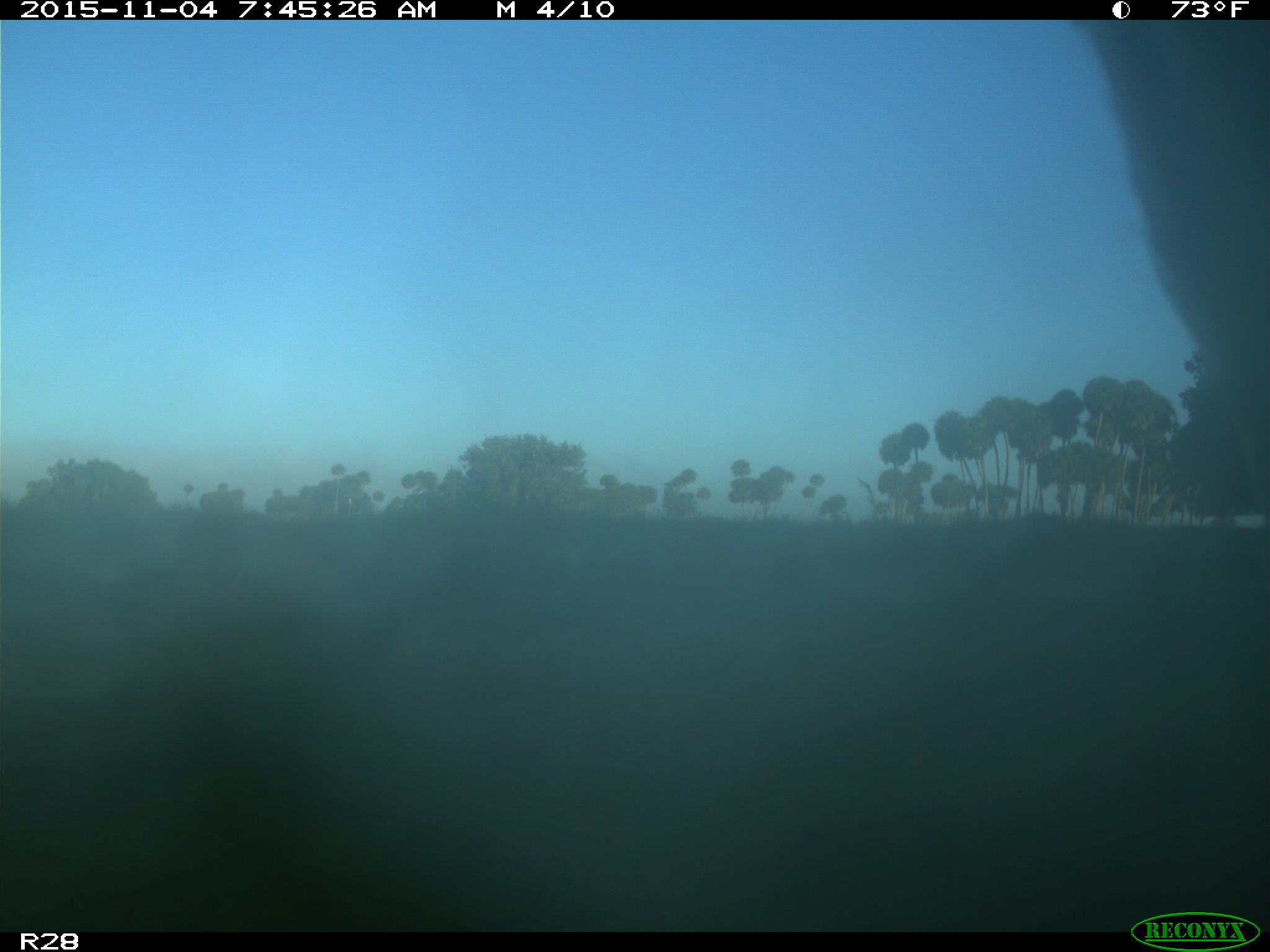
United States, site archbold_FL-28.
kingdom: Animalia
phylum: Chordata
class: Mammalia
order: Artiodactyla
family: Bovidae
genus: Bos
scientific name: Bos taurus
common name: domestic cow